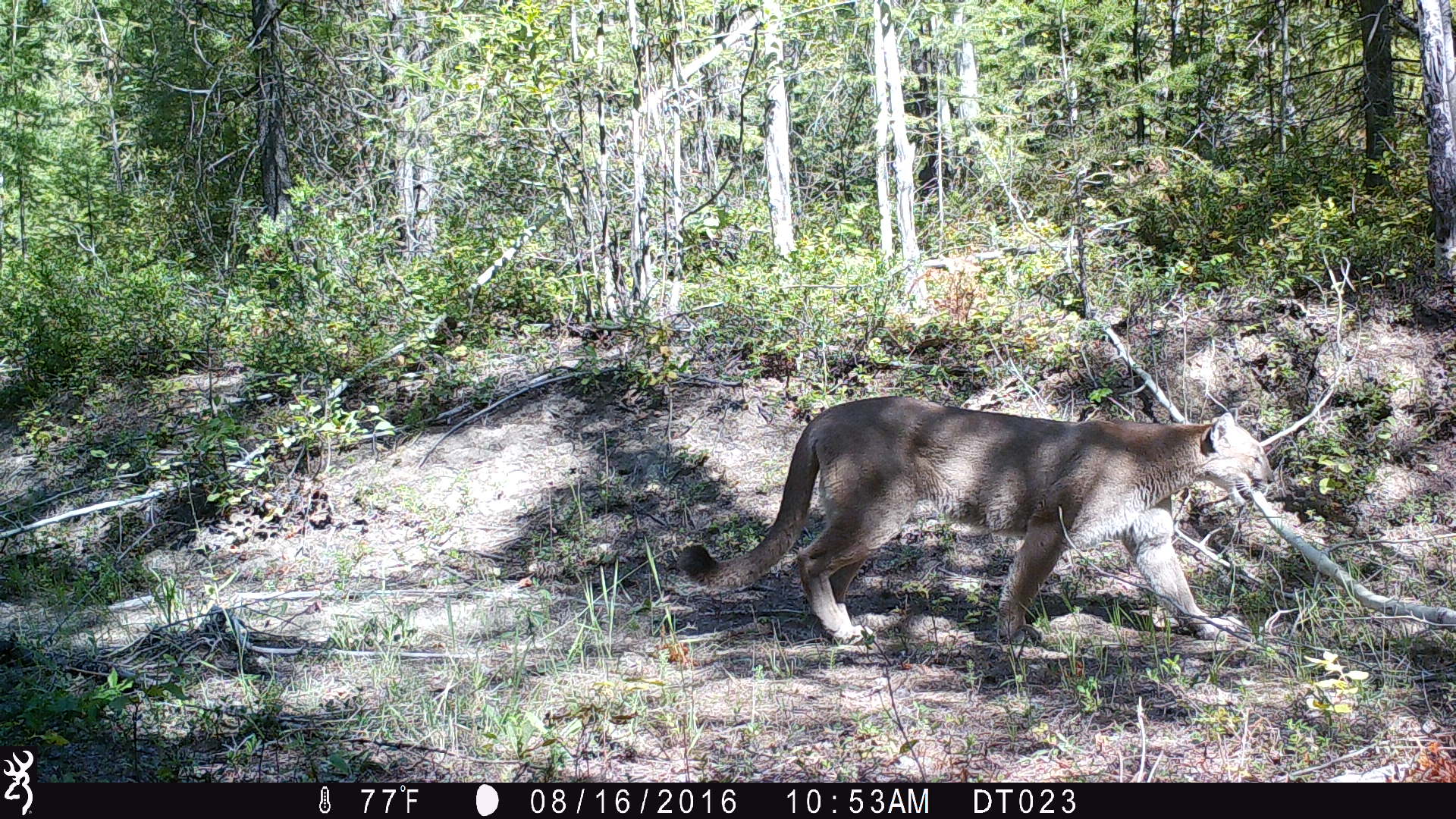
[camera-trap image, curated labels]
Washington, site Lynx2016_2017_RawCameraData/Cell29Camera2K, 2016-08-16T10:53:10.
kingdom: Animalia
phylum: Chordata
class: Mammalia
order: Carnivora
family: Felidae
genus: Puma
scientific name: Puma concolor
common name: mountain lion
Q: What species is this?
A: Puma concolor (mountain lion).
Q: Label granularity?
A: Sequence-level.